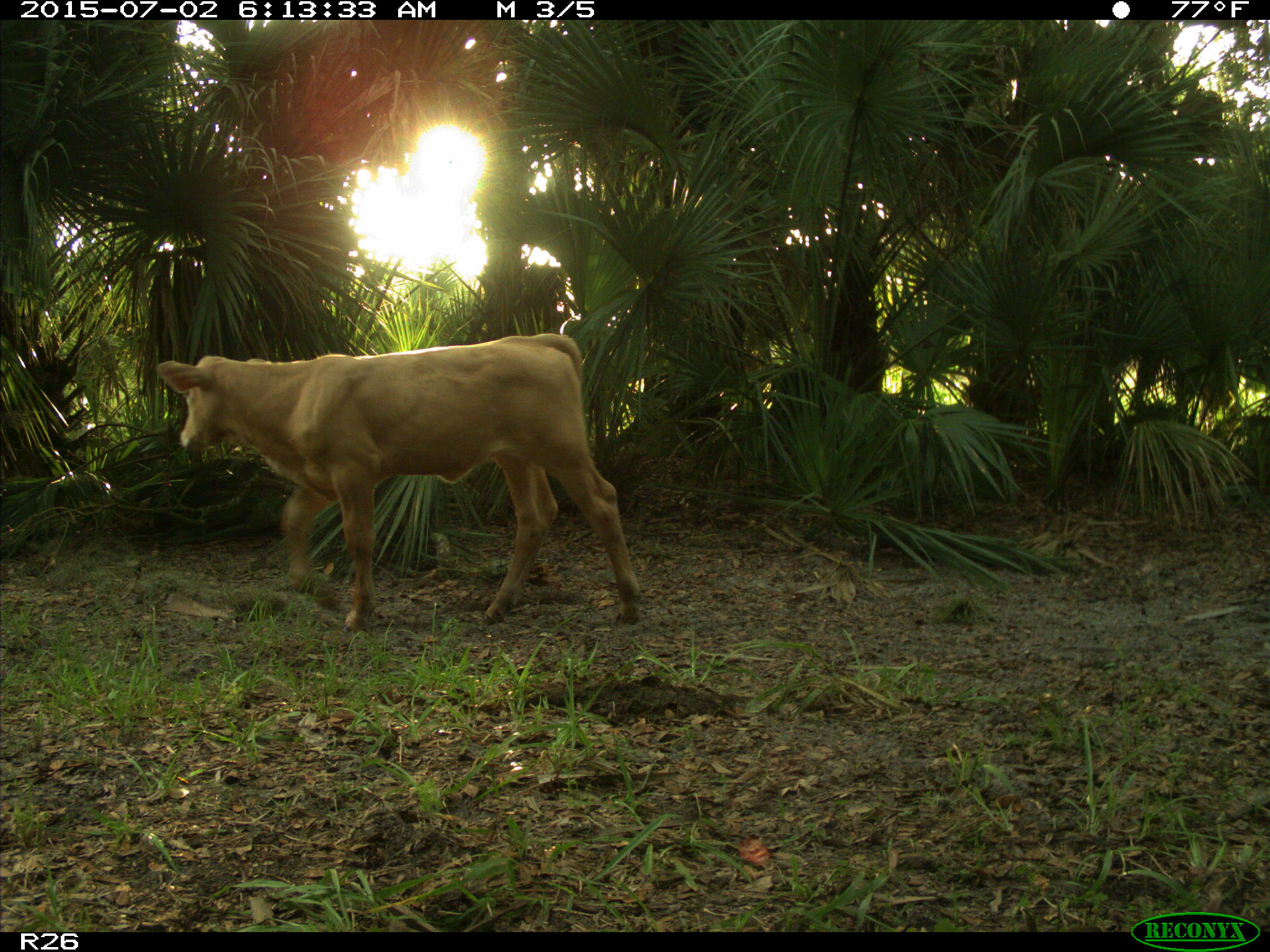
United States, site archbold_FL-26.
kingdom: Animalia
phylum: Chordata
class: Mammalia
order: Artiodactyla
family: Bovidae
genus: Bos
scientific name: Bos taurus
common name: domestic cow